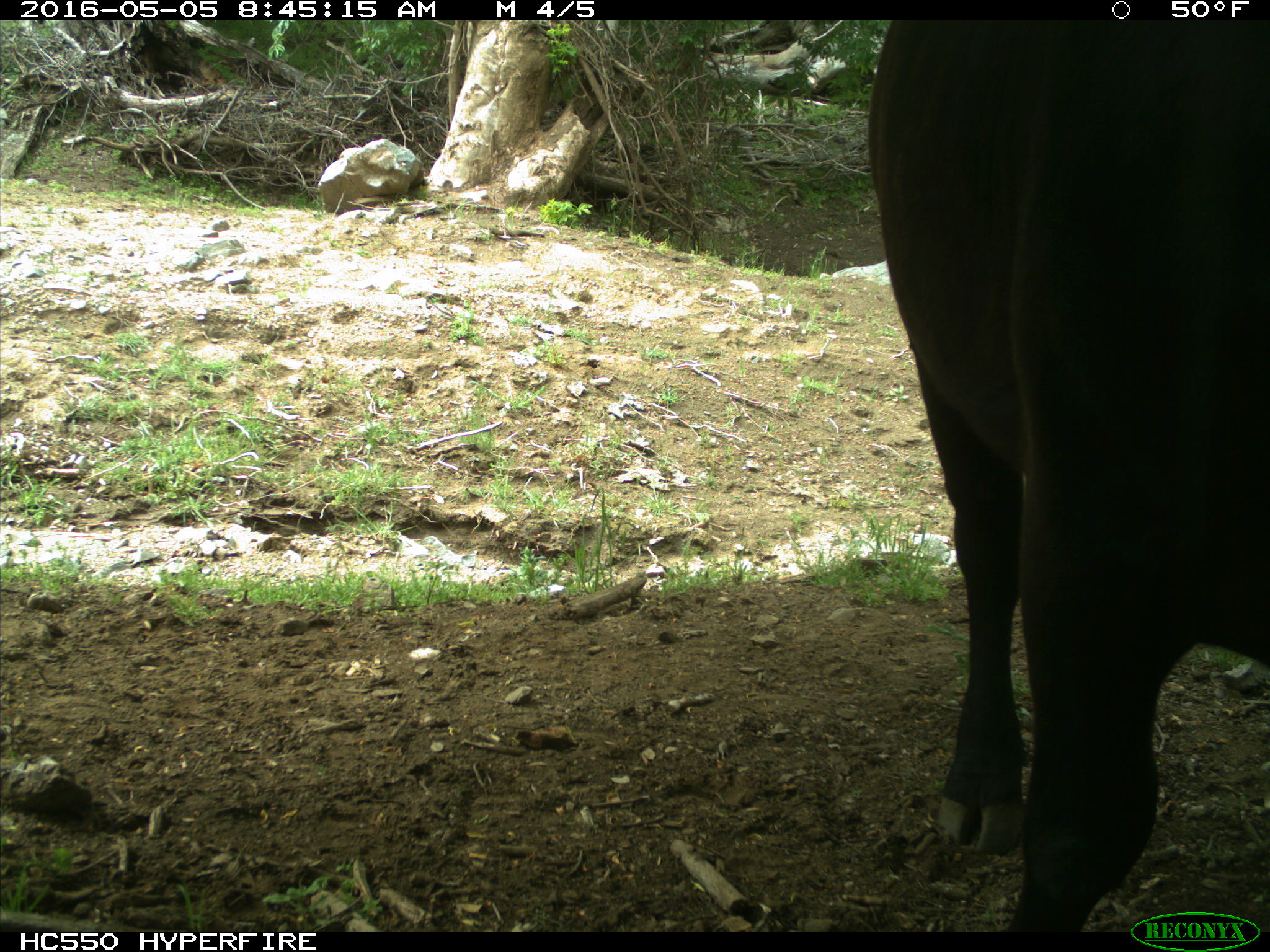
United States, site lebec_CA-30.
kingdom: Animalia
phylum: Chordata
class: Mammalia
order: Artiodactyla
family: Bovidae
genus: Bos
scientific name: Bos taurus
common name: domestic cow